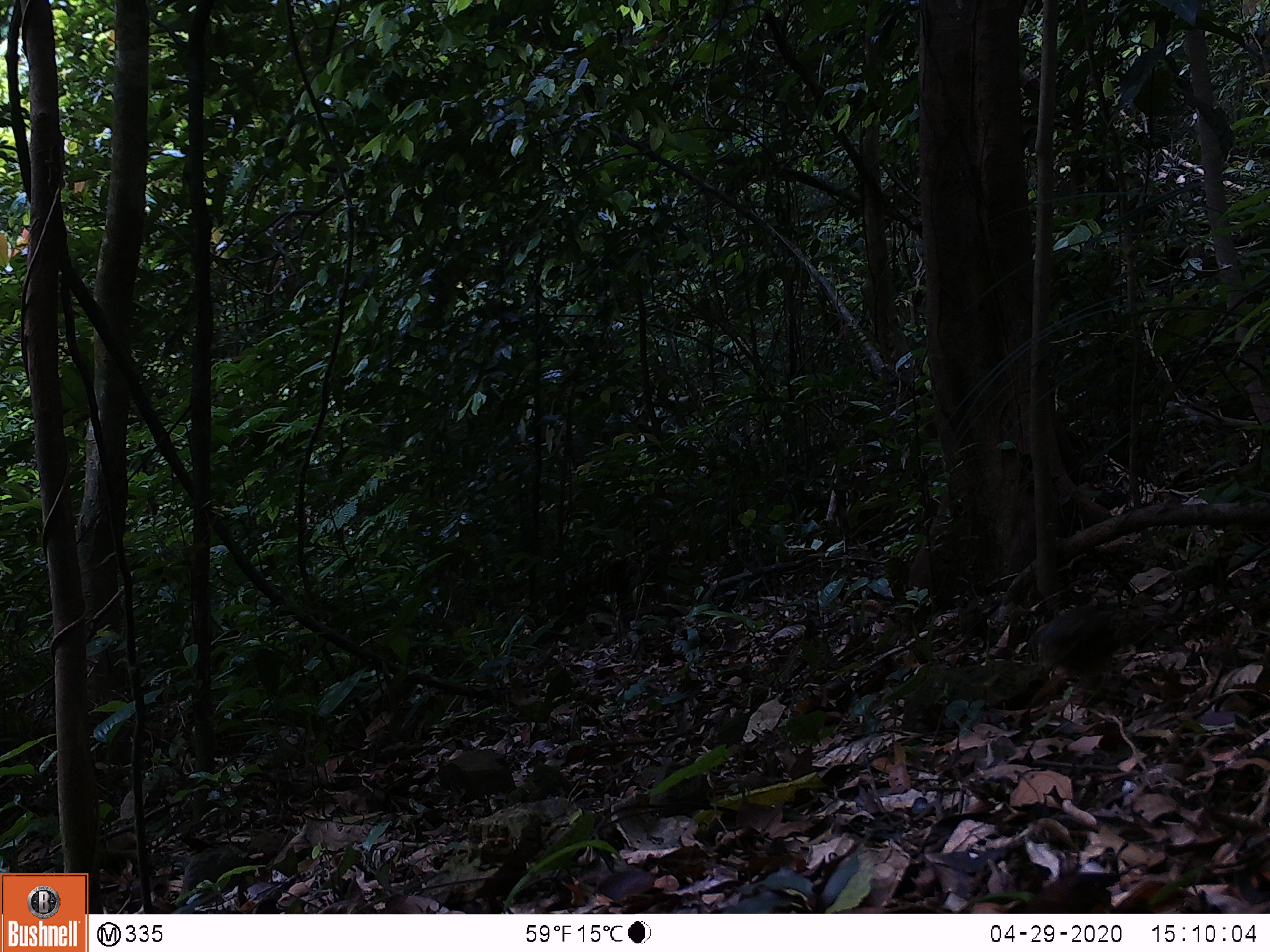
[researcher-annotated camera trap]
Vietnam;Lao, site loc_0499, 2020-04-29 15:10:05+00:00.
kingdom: Animalia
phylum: Chordata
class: Aves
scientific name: Aves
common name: bird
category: unidentified bird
Unidentified bird (bird) (Aves). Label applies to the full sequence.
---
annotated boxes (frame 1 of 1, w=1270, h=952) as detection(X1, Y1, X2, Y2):
unidentified bird: detection(1026, 603, 1123, 692)